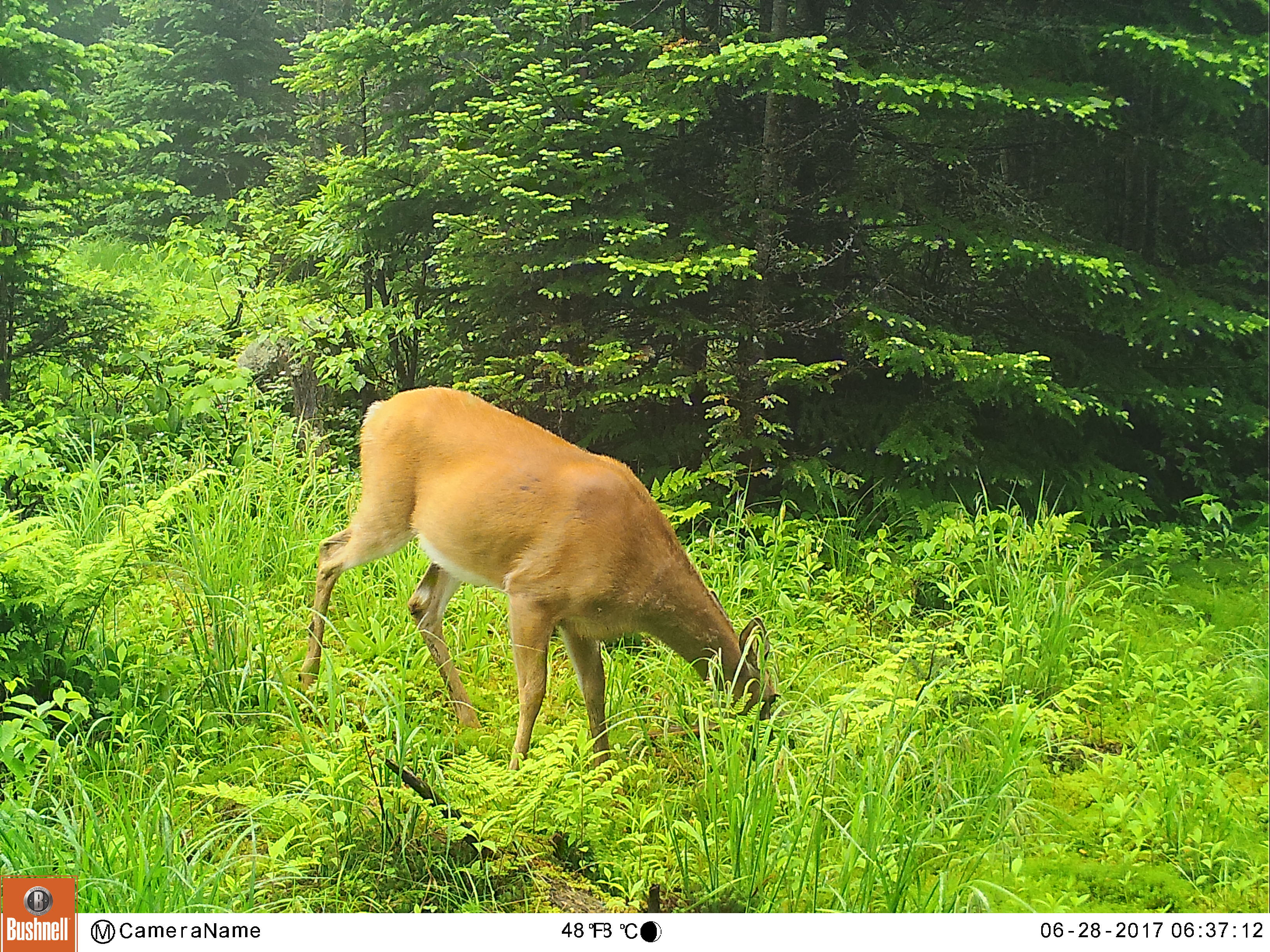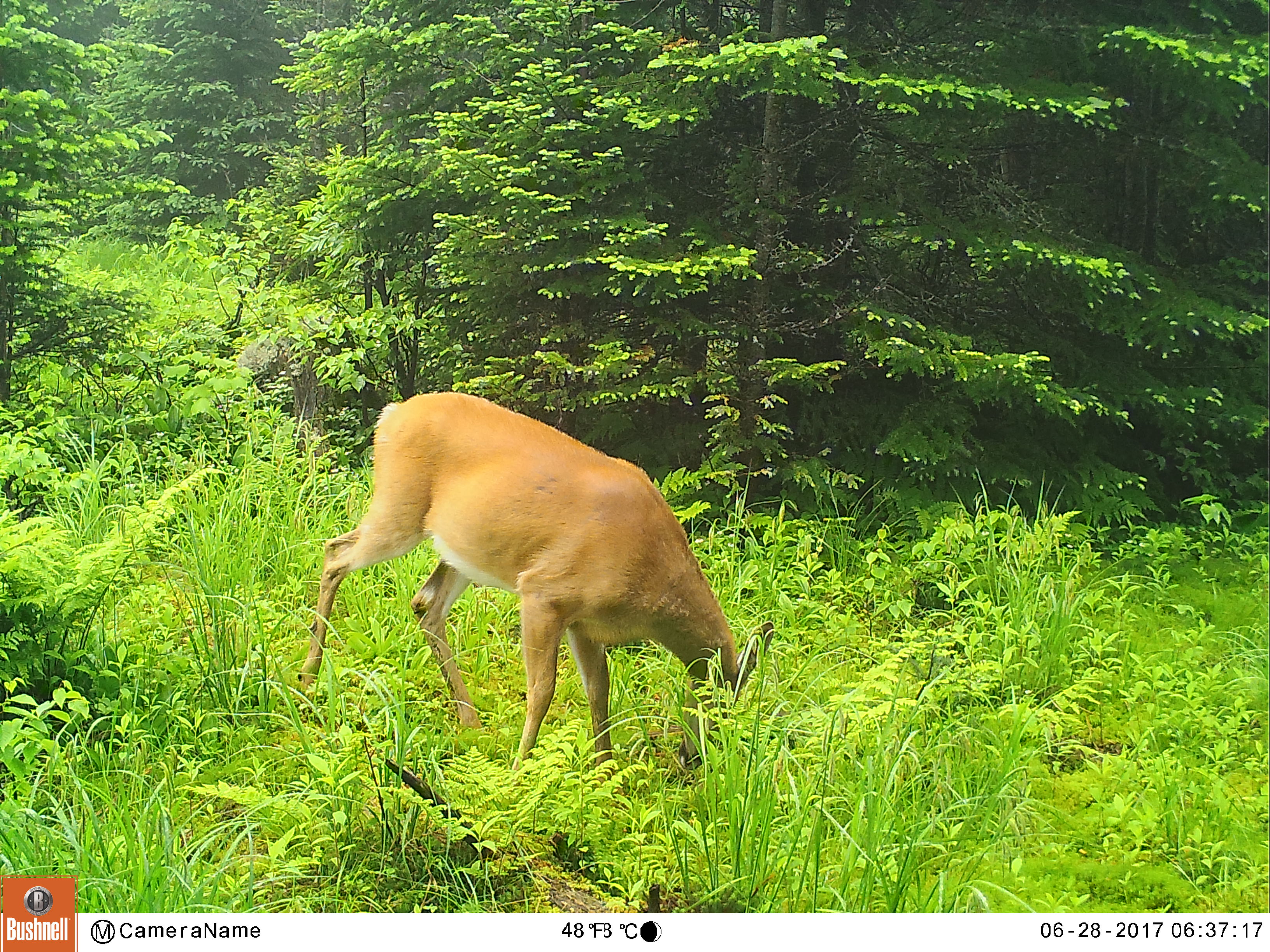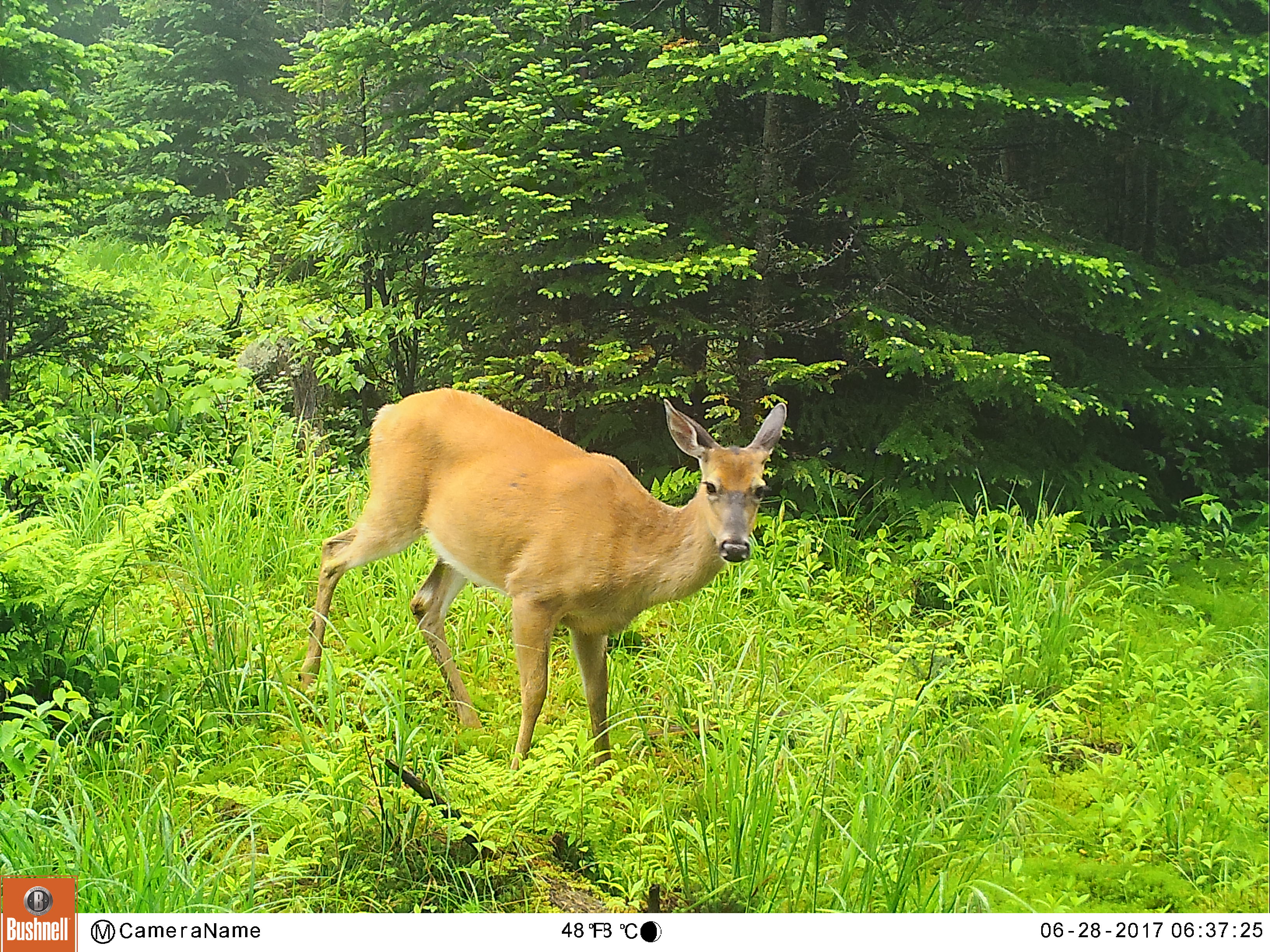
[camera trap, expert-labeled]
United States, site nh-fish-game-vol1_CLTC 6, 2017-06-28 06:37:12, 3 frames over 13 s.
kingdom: Animalia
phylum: Chordata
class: Mammalia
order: Artiodactyla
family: Cervidae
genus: Odocoileus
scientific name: Odocoileus virginianus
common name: white-tailed deer